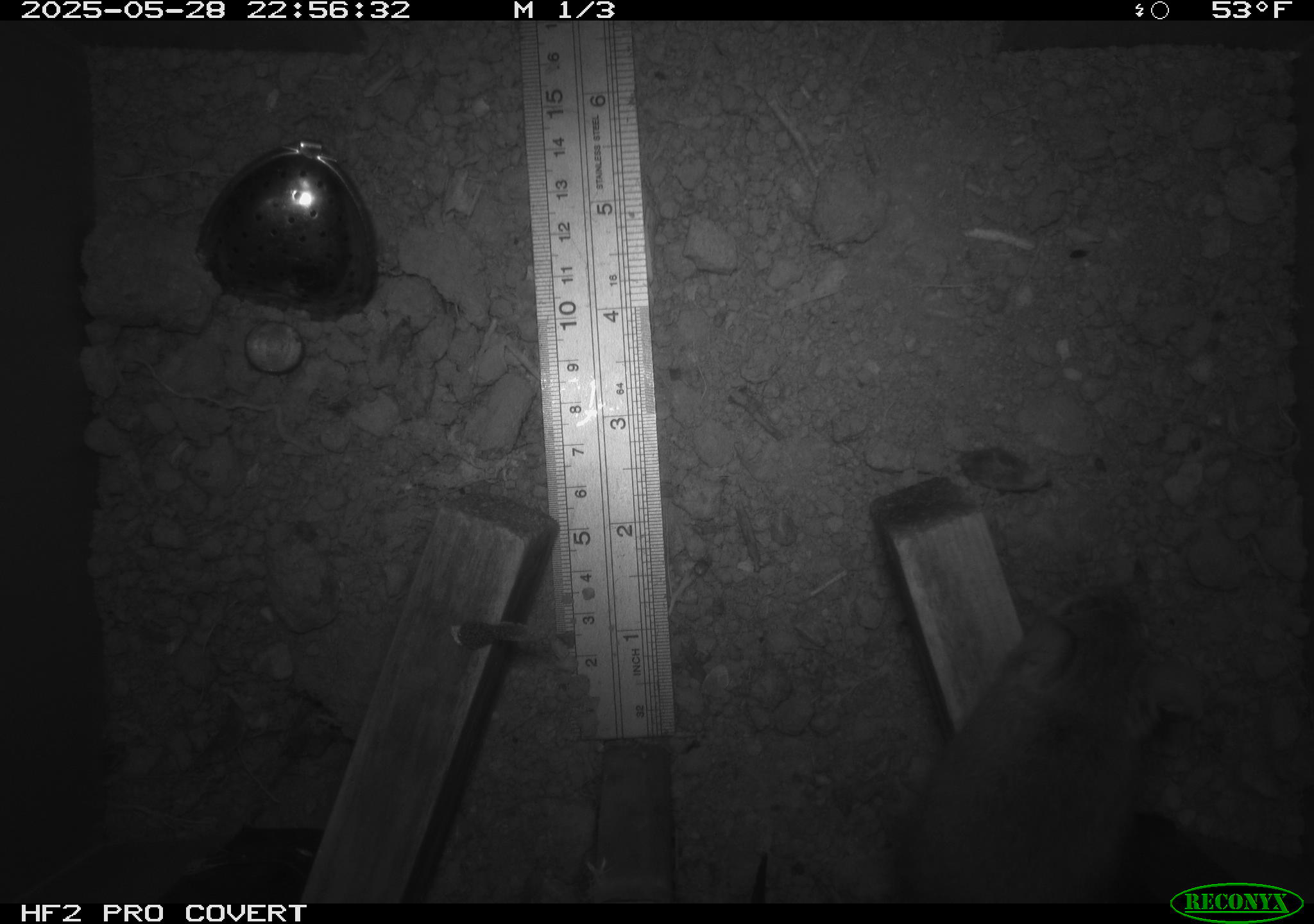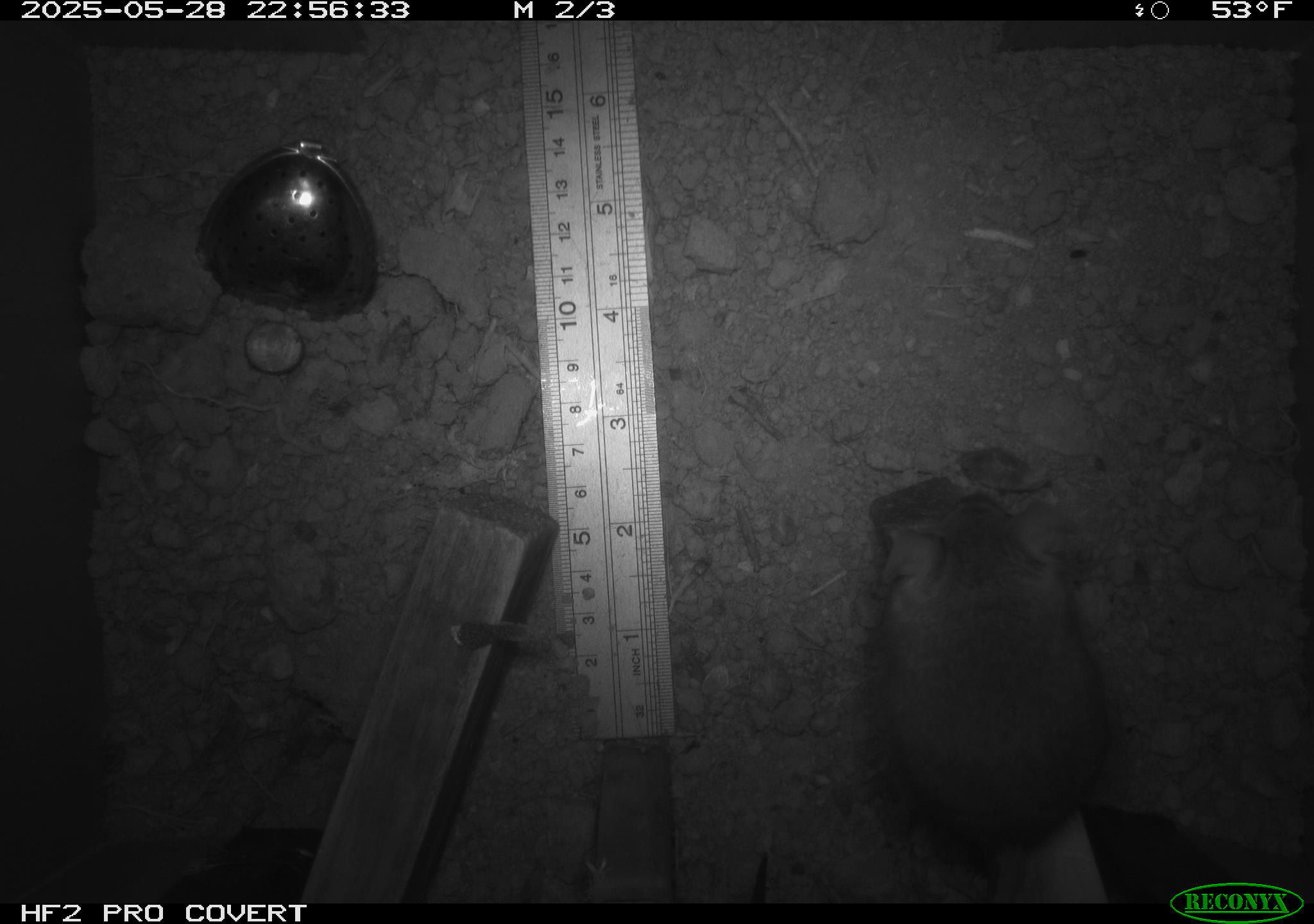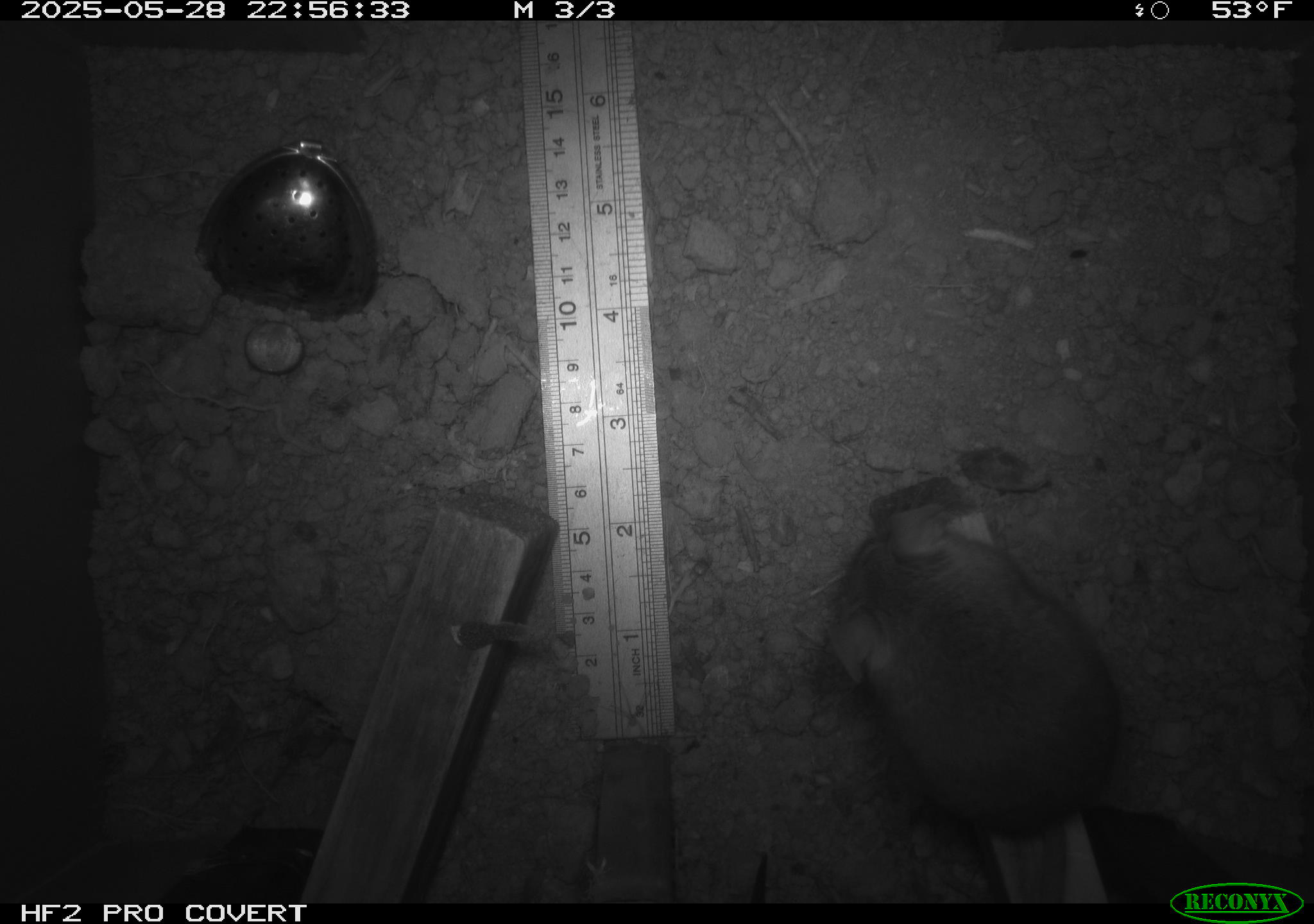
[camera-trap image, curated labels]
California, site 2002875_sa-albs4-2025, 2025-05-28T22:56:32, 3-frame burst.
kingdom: Animalia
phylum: Chordata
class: Mammalia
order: Rodentia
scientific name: Rodentia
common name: mouse species